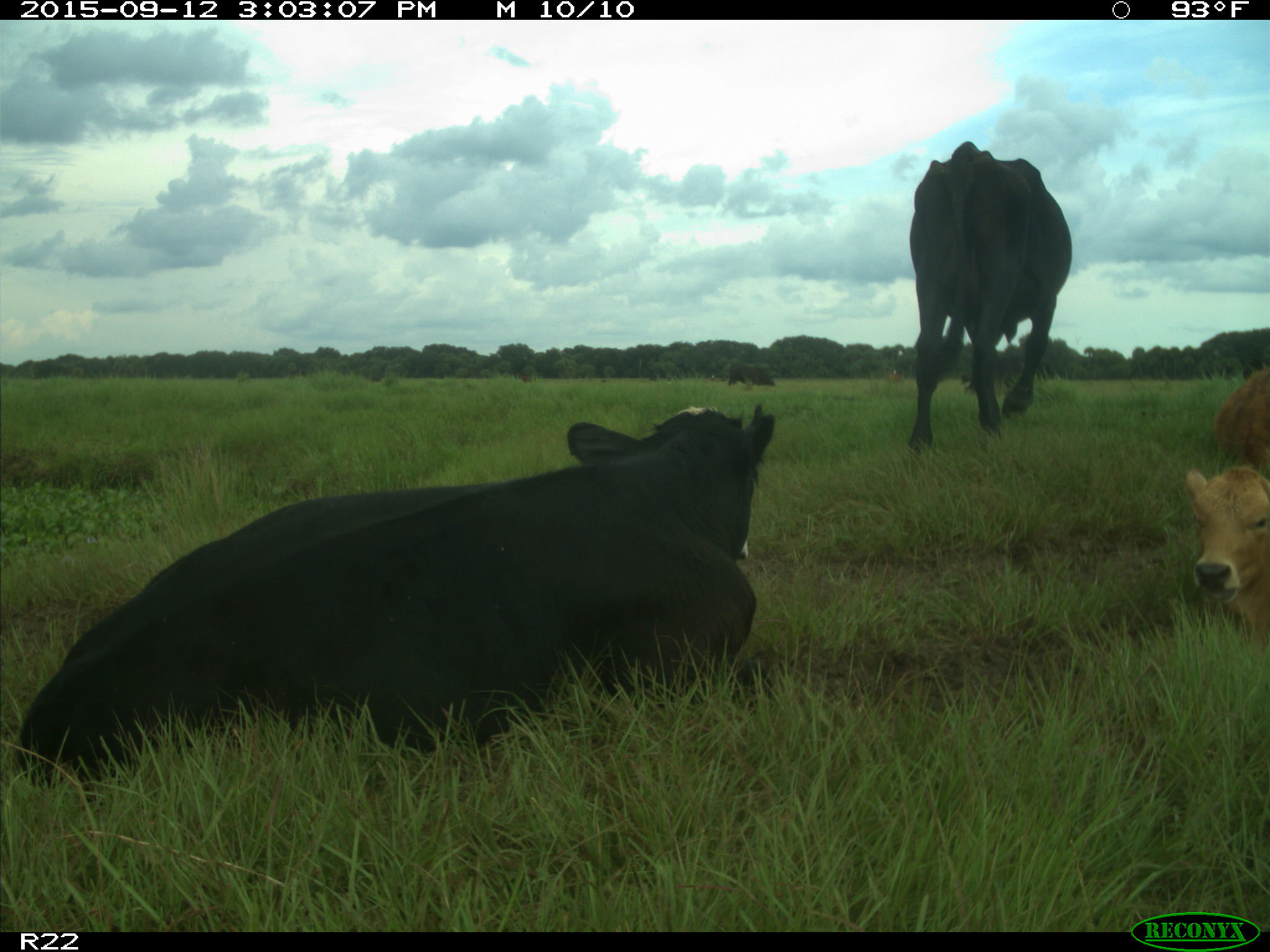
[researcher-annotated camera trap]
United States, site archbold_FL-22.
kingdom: Animalia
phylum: Chordata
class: Mammalia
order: Artiodactyla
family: Bovidae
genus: Bos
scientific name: Bos taurus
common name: domestic cow